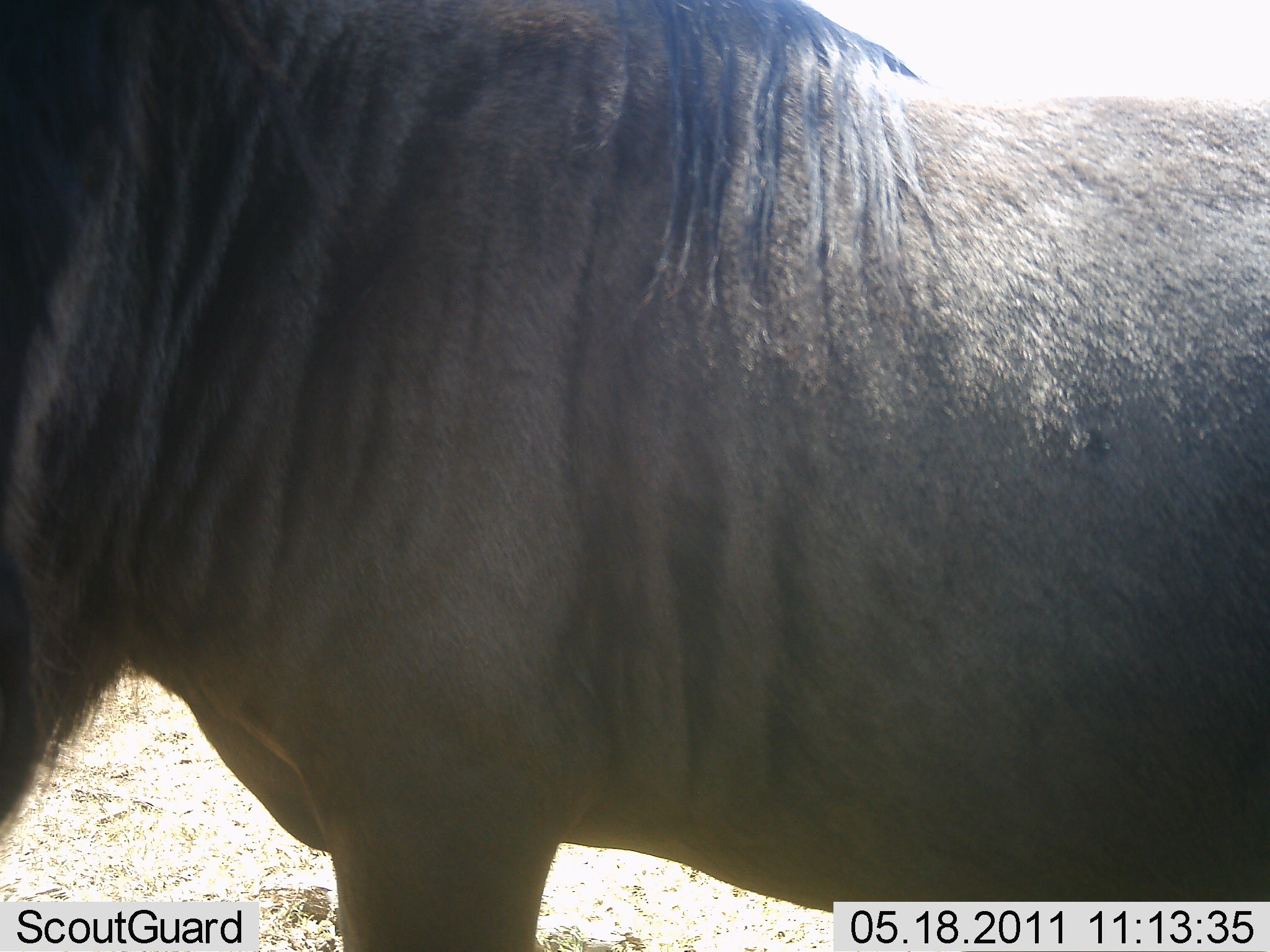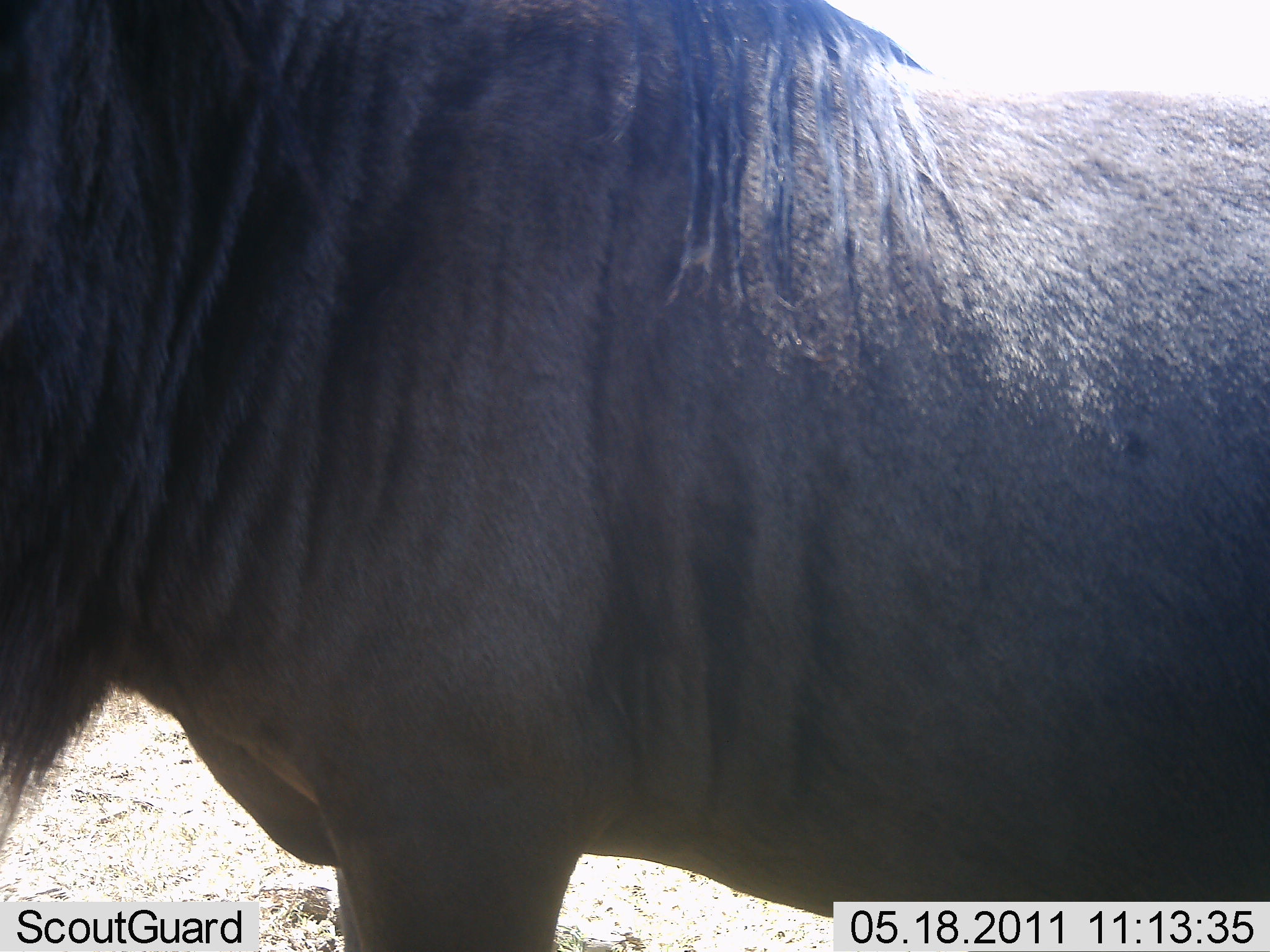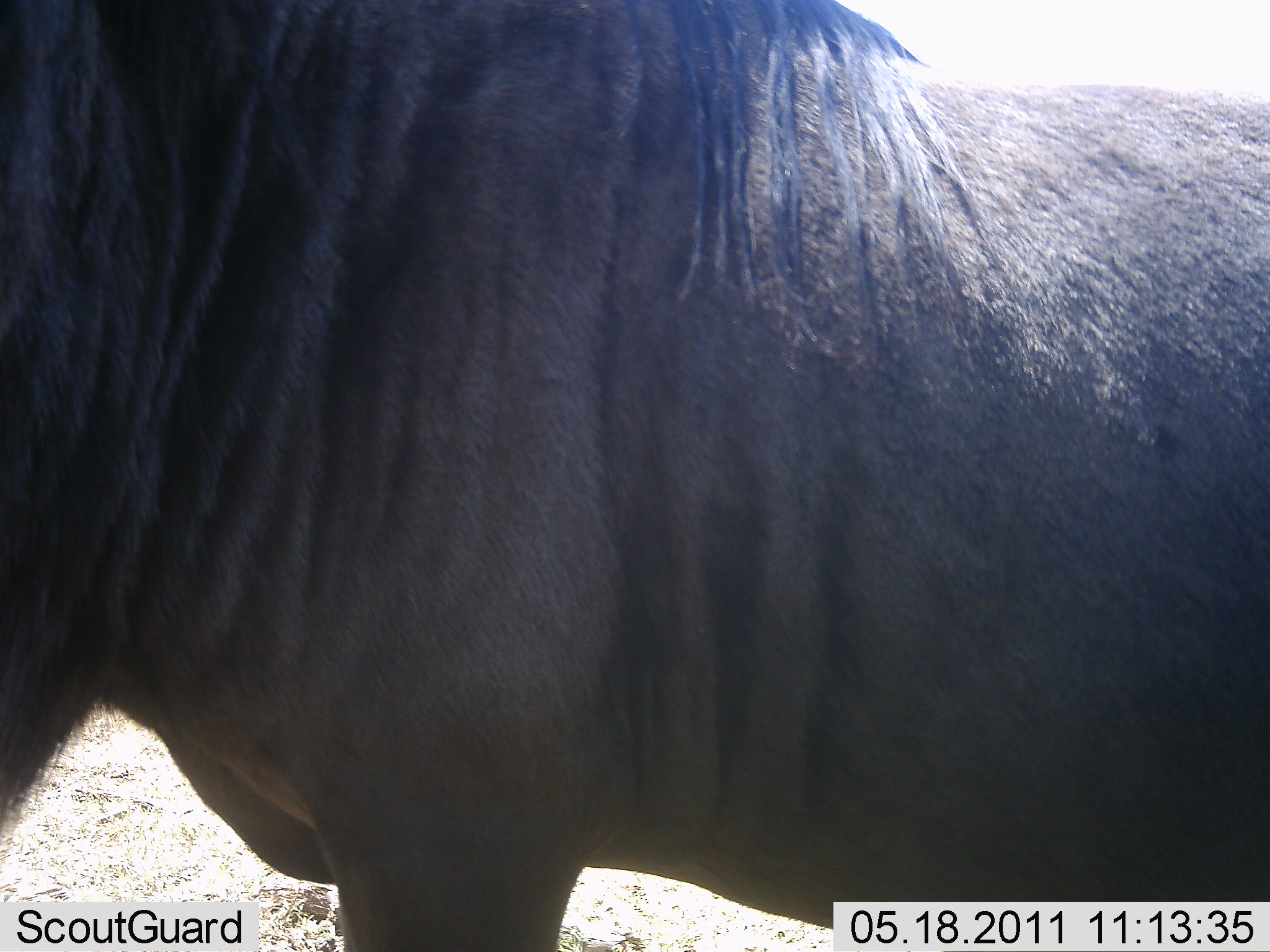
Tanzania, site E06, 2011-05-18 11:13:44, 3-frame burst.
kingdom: Animalia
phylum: Chordata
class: Mammalia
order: Artiodactyla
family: Bovidae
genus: Connochaetes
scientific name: Connochaetes taurinus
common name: blue wildebeest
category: wildebeest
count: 1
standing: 100%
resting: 0%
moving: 0%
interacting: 0%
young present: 0%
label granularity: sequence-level